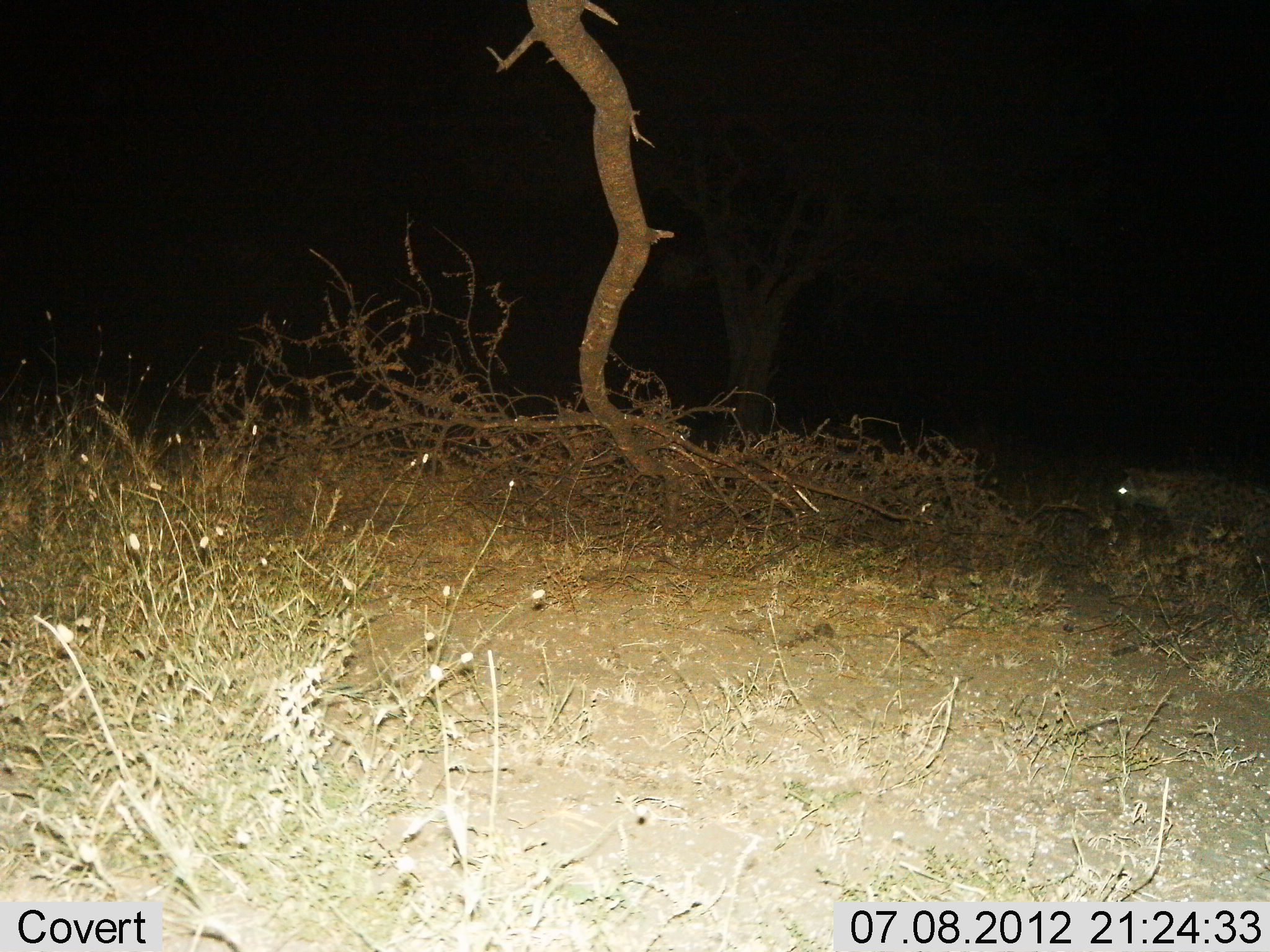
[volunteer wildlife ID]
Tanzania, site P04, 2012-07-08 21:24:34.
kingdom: Animalia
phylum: Chordata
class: Mammalia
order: Carnivora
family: Hyaenidae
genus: Crocuta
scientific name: Crocuta crocuta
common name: spotted hyena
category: hyenaspotted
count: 1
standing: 30%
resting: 0%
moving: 70%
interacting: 0%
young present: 0%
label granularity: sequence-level